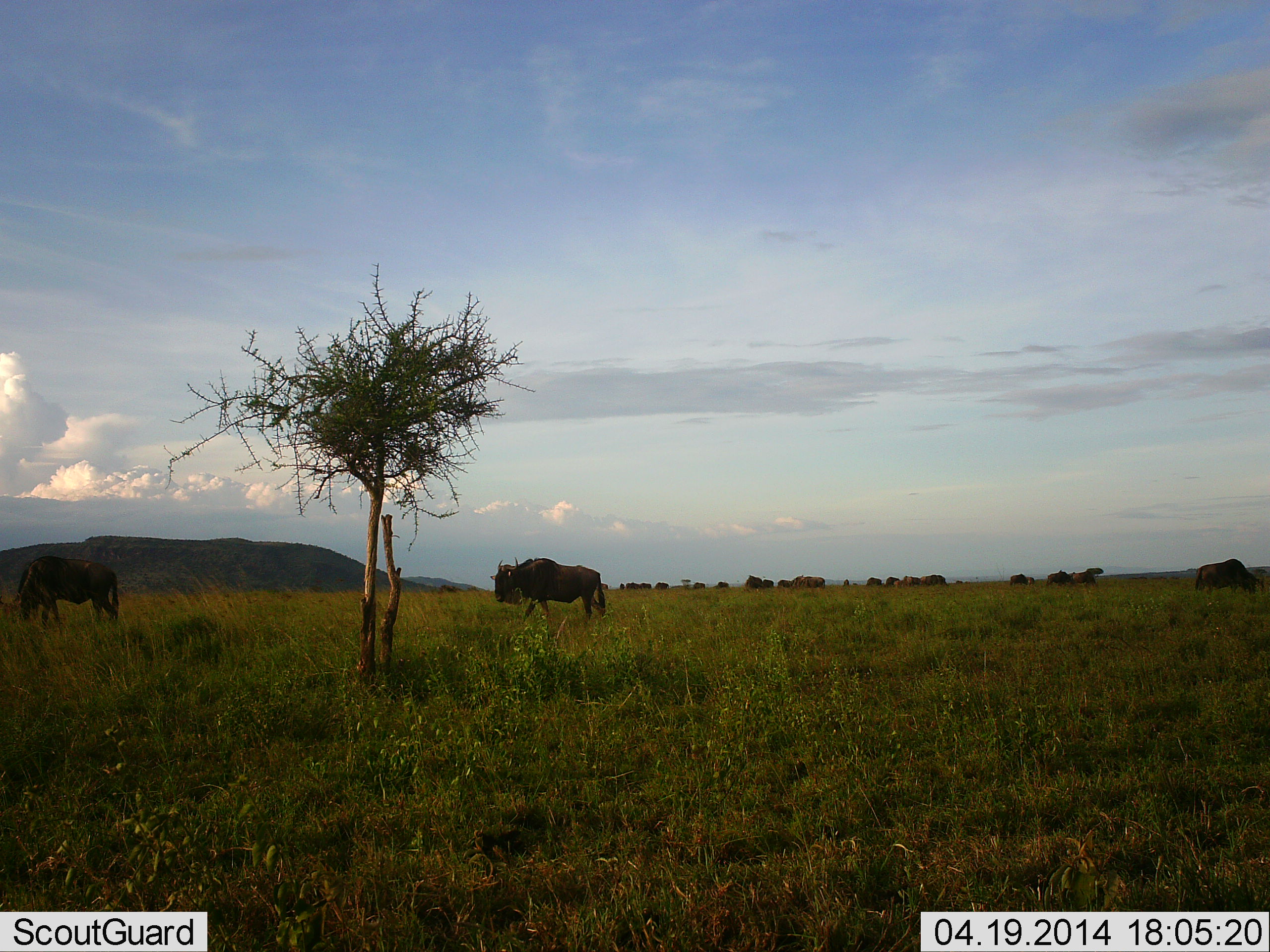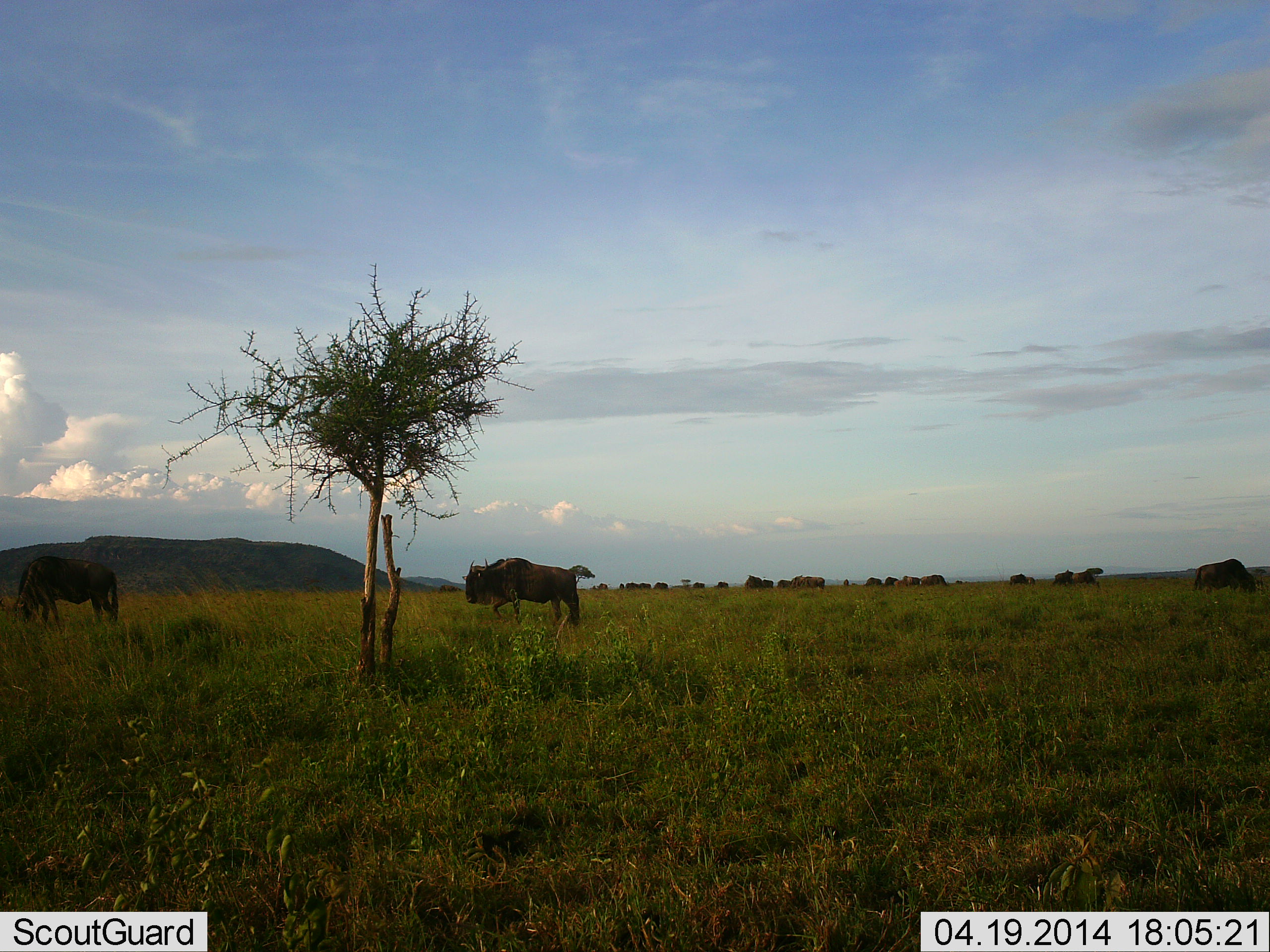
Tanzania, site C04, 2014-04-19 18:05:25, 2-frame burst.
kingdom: Animalia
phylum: Chordata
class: Mammalia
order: Artiodactyla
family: Bovidae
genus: Connochaetes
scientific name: Connochaetes taurinus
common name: blue wildebeest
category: wildebeest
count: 11-50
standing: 70%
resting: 10%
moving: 60%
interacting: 0%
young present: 0%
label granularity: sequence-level